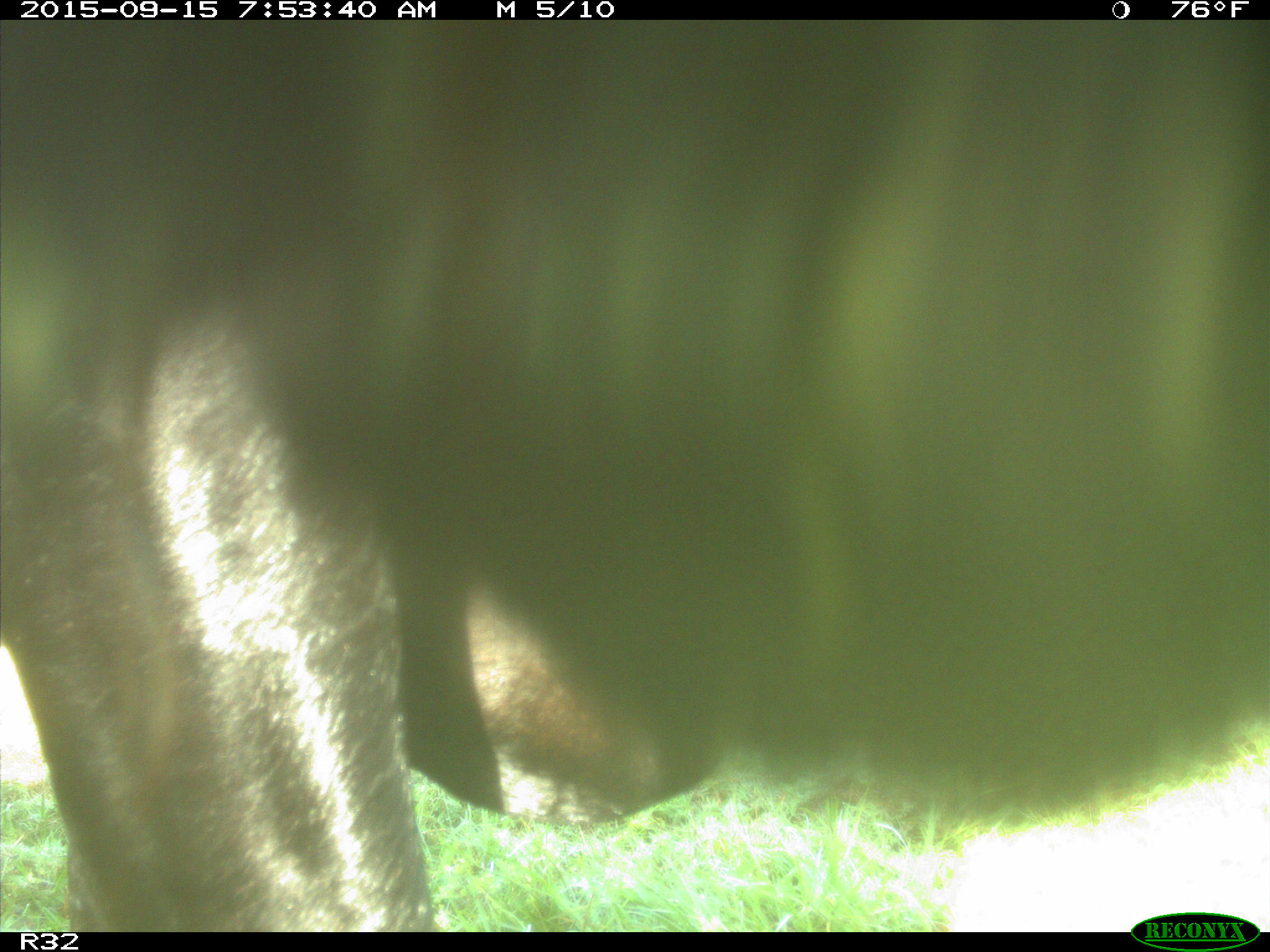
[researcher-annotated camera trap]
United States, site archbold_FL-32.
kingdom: Animalia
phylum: Chordata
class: Mammalia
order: Artiodactyla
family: Bovidae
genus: Bos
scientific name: Bos taurus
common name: domestic cow